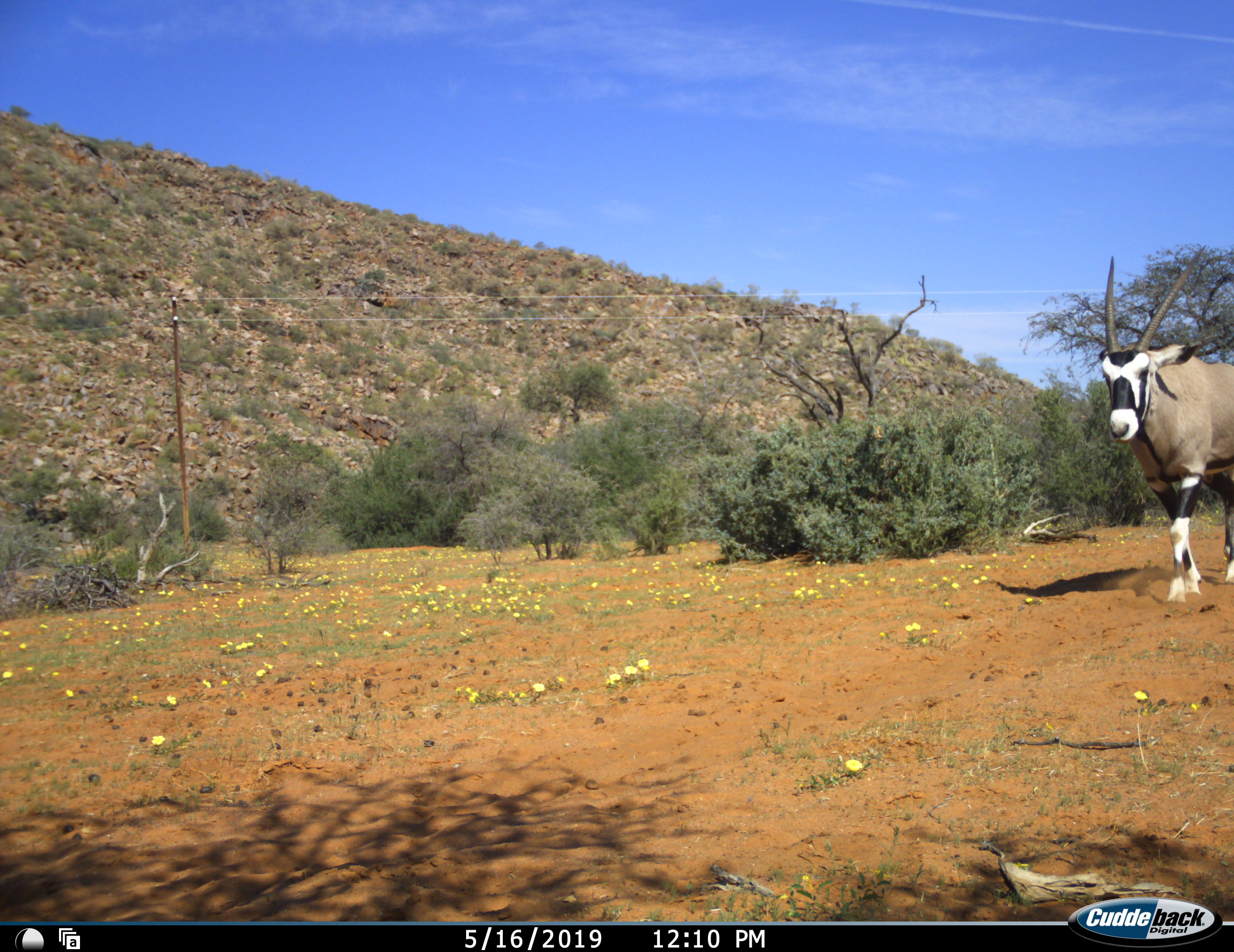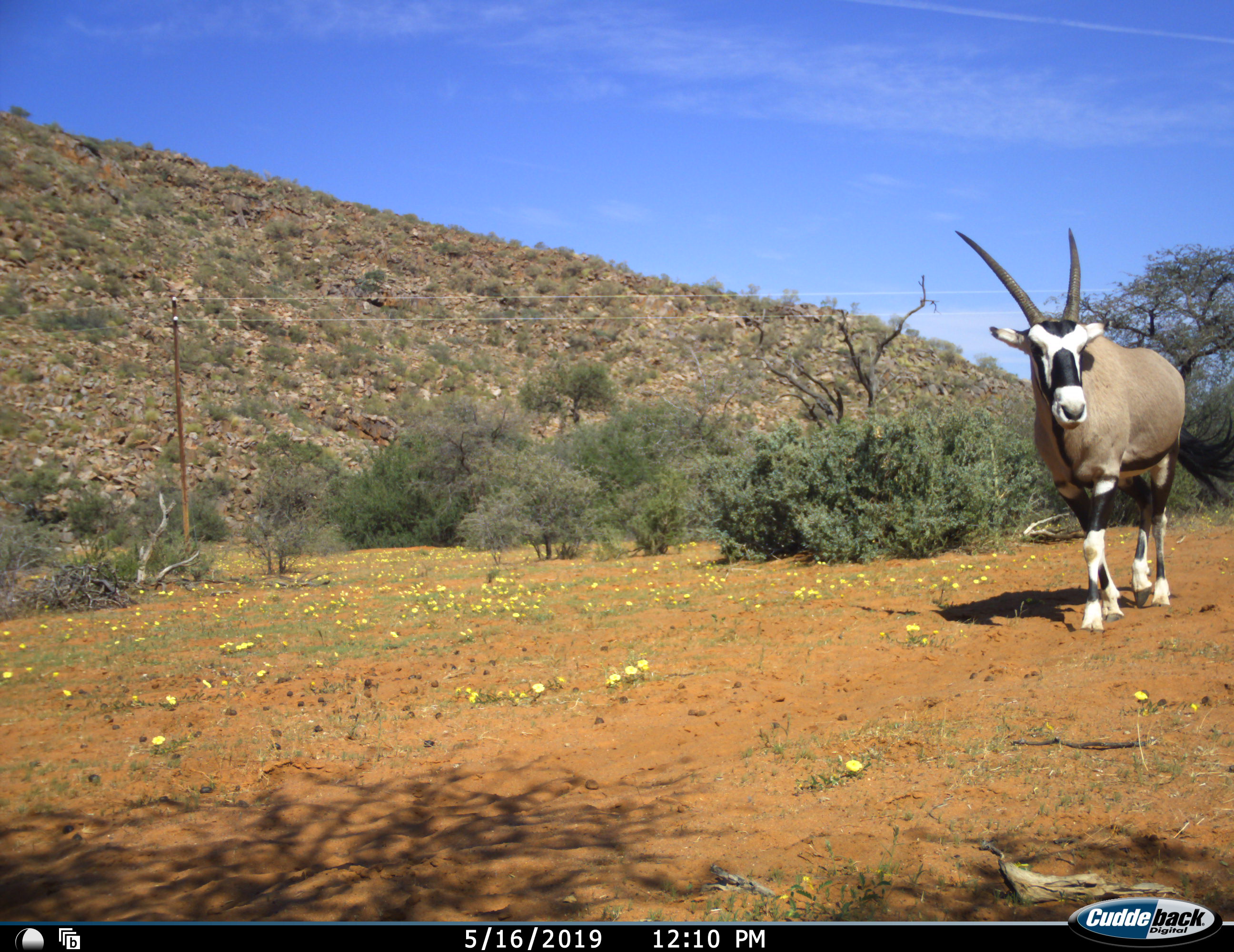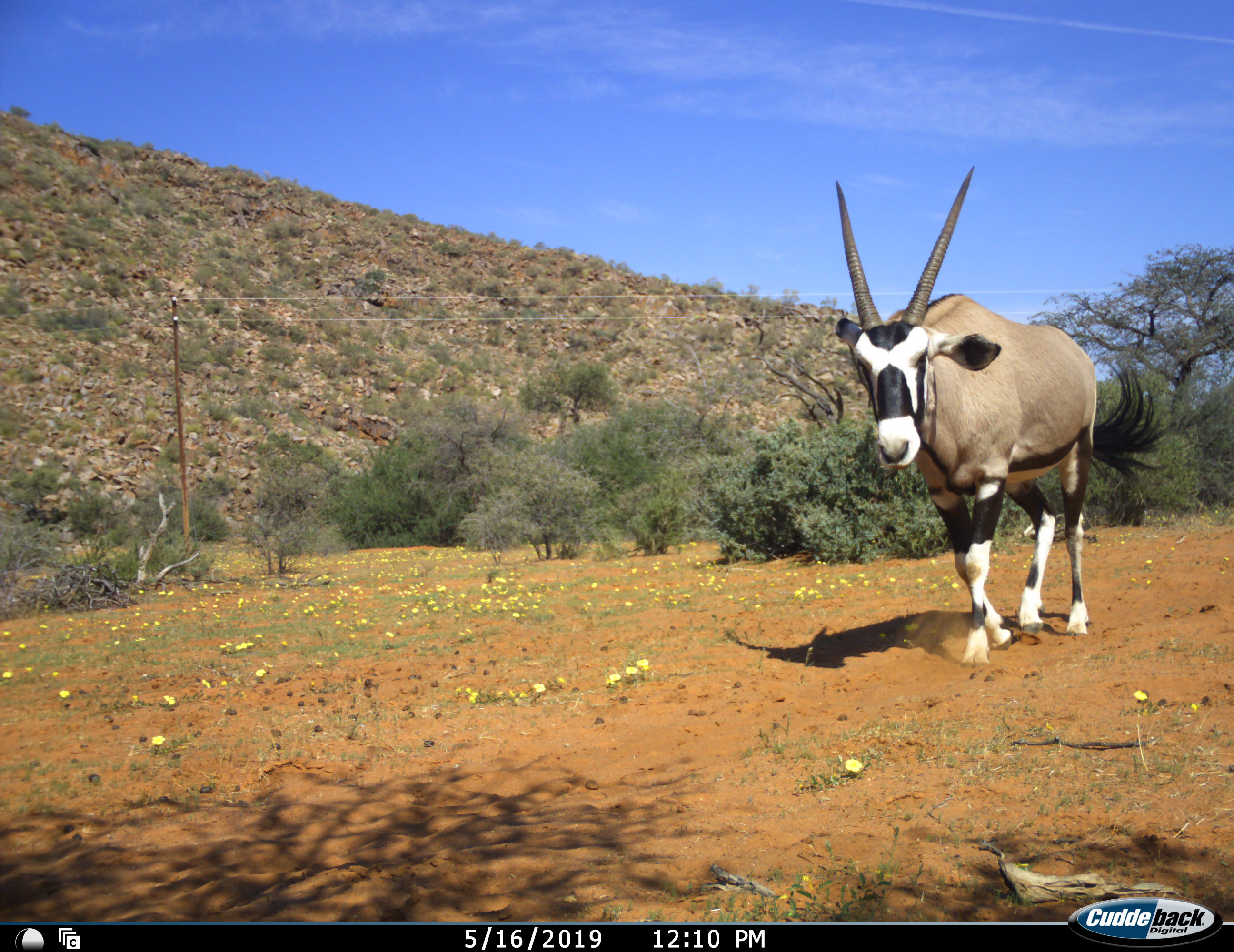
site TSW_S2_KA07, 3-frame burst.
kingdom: Animalia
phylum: Chordata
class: Mammalia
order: Artiodactyla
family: Bovidae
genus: Oryx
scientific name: Oryx gazella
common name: gemsbok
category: oryx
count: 1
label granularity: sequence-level